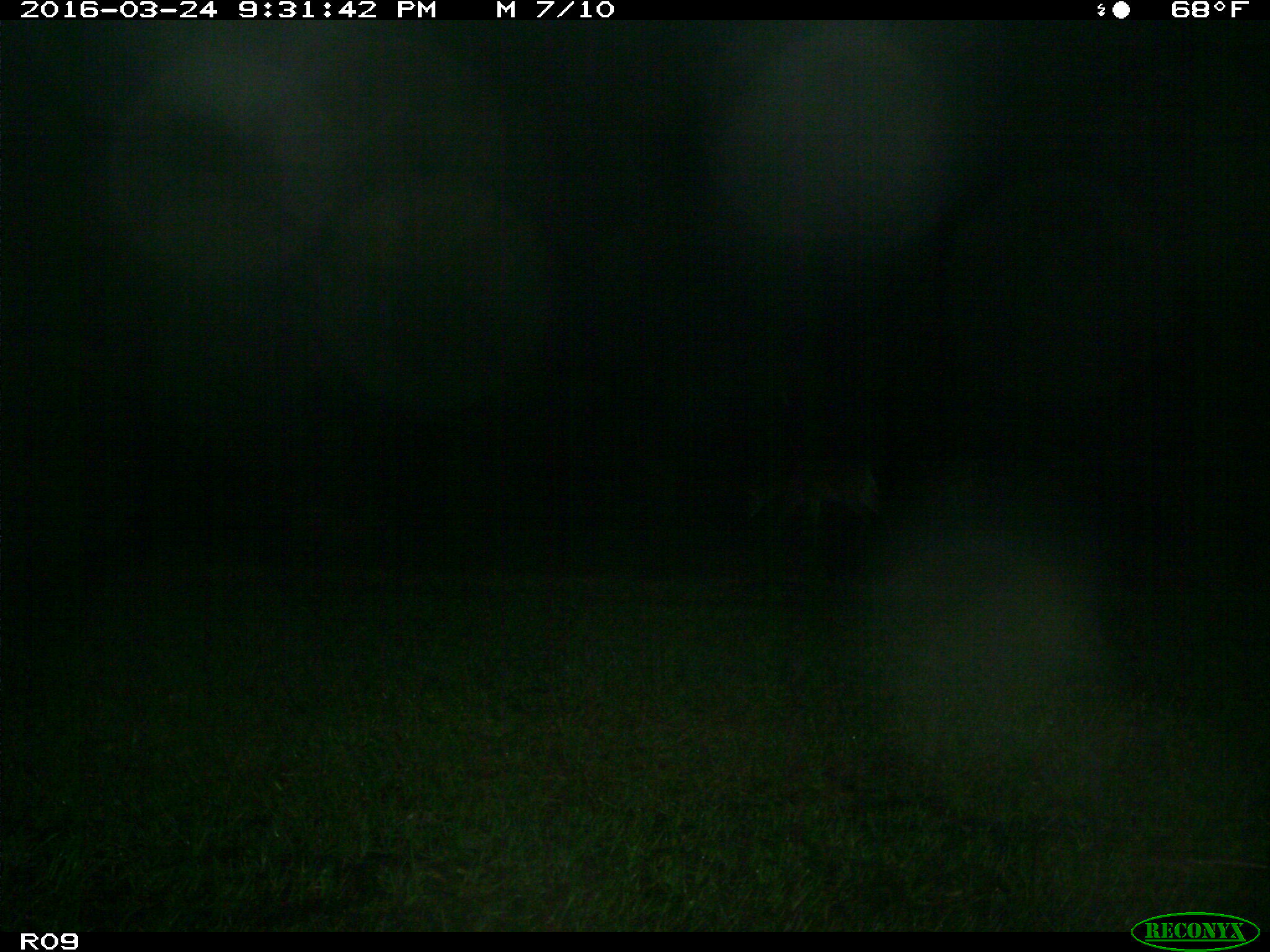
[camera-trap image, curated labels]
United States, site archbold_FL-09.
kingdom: Animalia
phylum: Chordata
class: Mammalia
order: Artiodactyla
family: Cervidae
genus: Odocoileus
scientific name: Odocoileus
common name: deer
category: unidentified deer